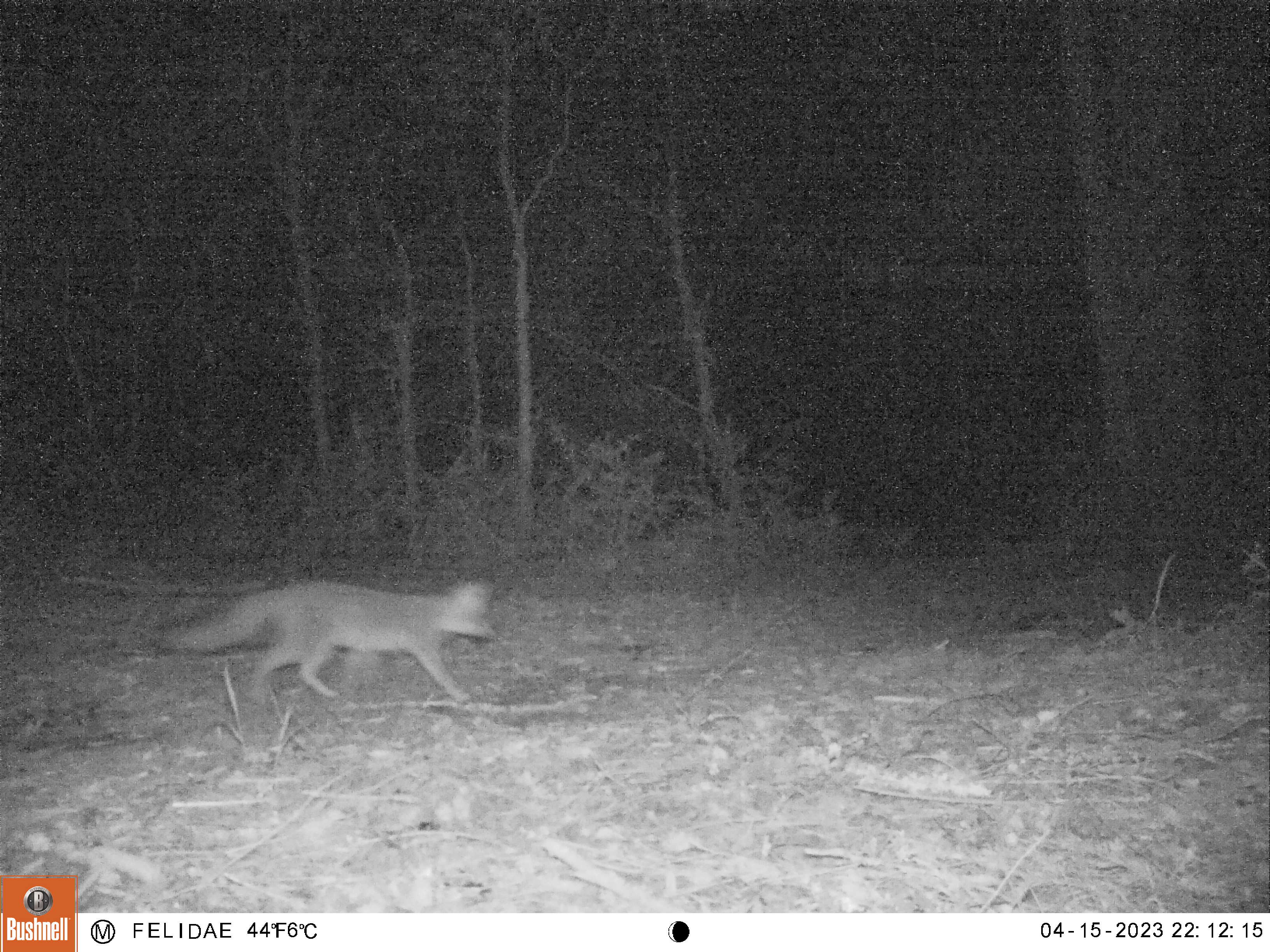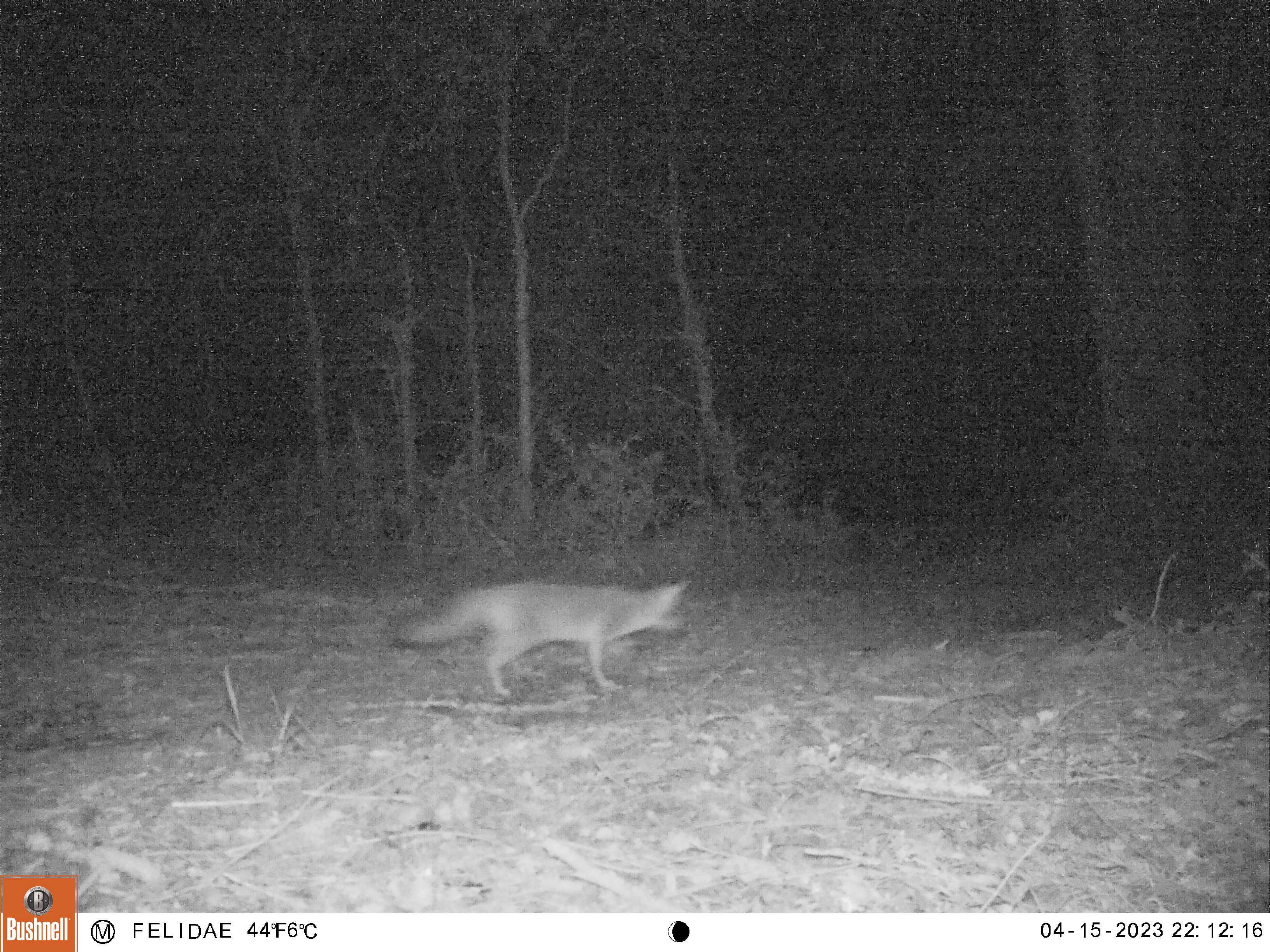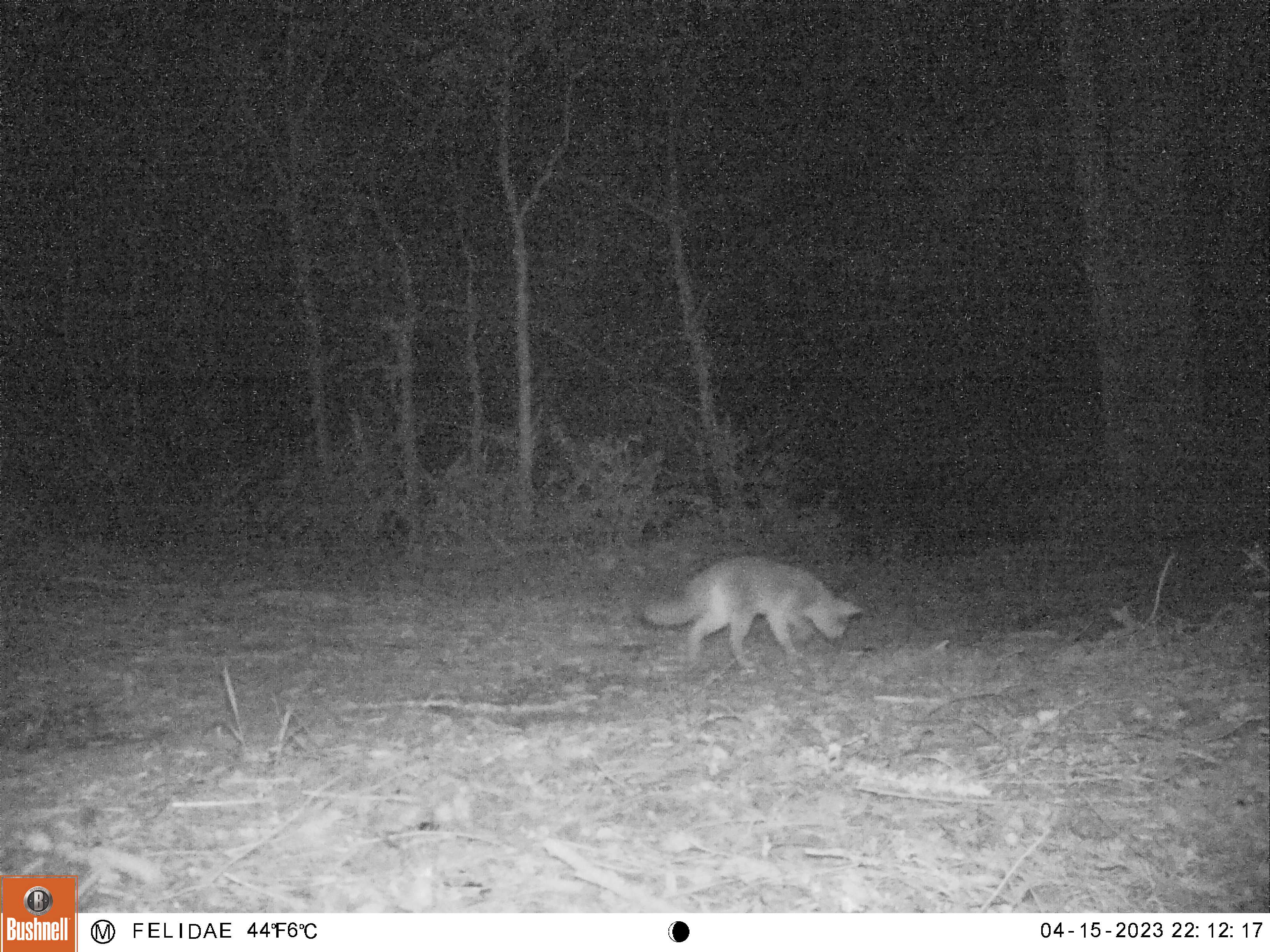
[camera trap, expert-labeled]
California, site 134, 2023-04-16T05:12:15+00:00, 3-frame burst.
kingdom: Animalia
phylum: Chordata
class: Mammalia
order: Carnivora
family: Canidae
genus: Urocyon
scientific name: Urocyon cinereoargenteus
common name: gray fox